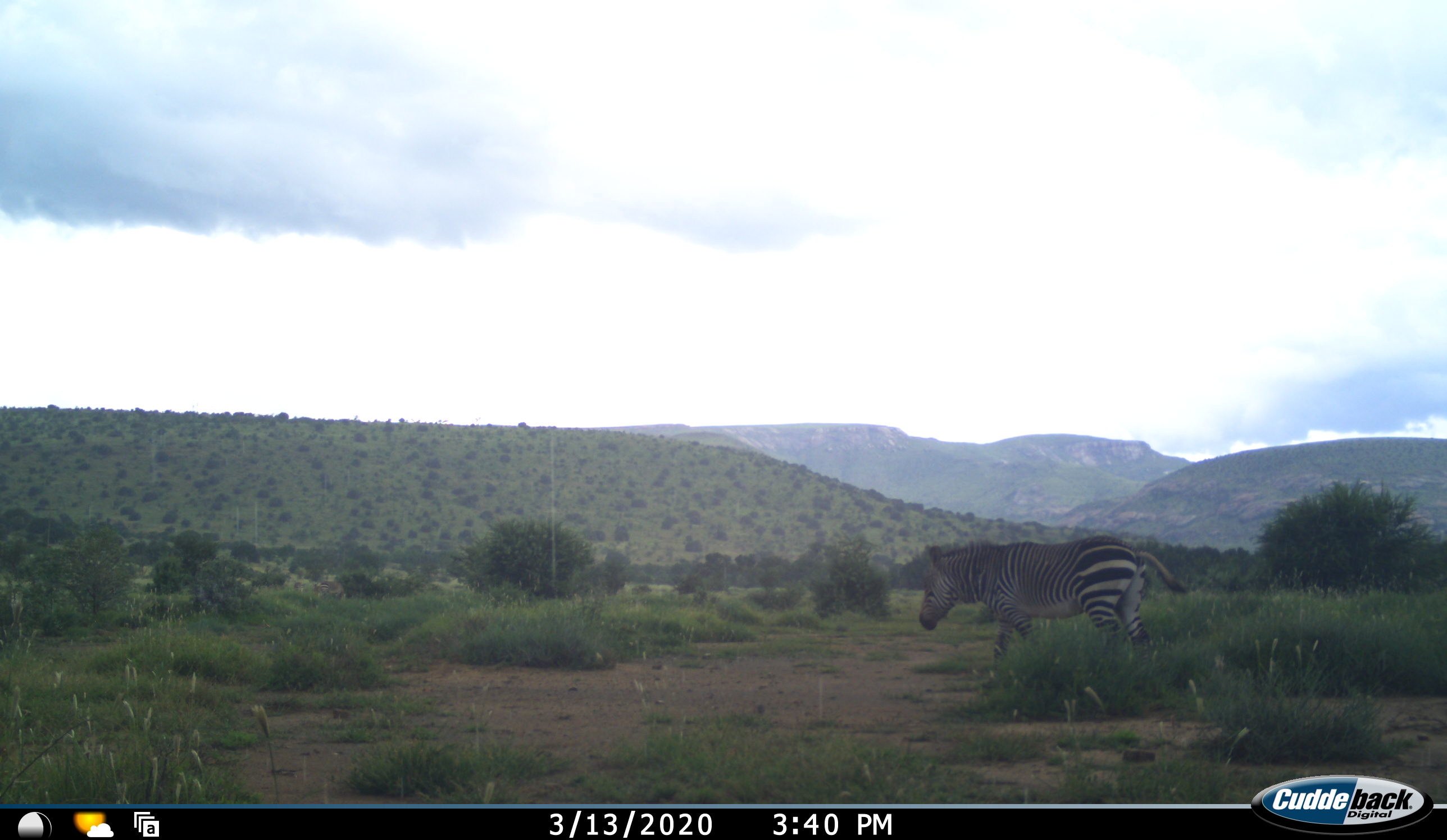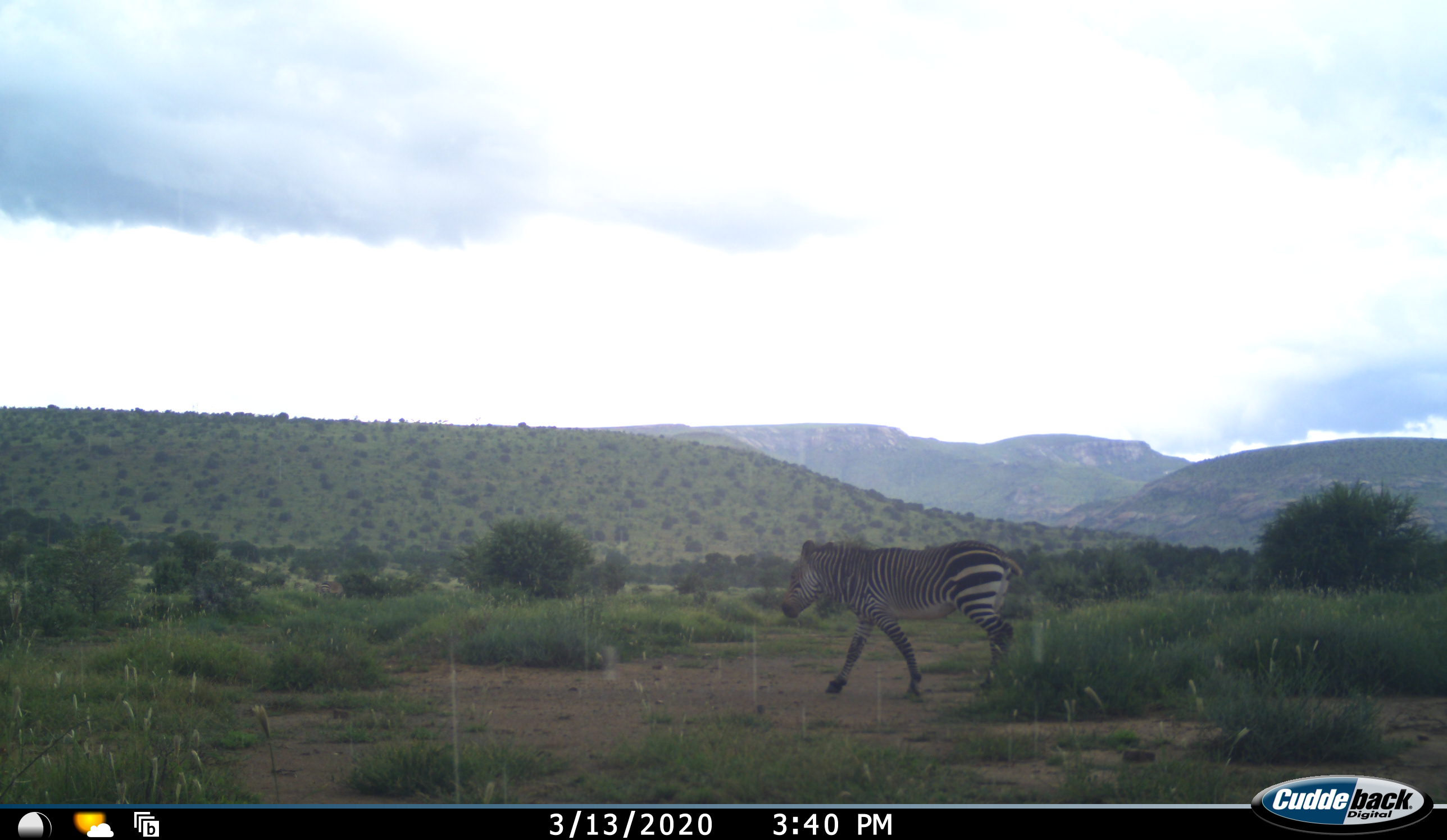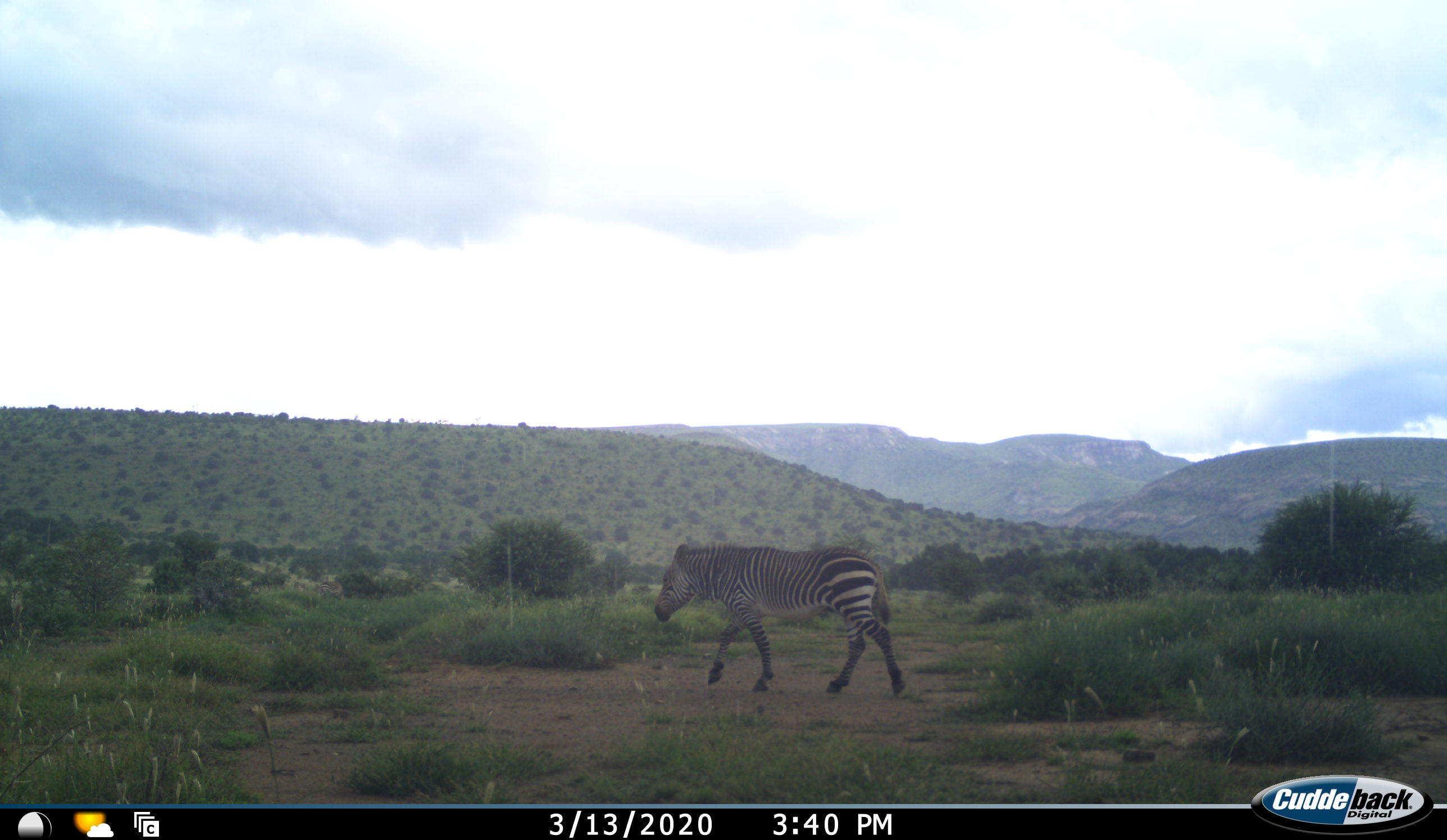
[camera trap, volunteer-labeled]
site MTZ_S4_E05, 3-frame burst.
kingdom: Animalia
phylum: Chordata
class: Mammalia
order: Perissodactyla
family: Equidae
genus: Equus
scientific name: Equus zebra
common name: mountain zebra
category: zebramountain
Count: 1.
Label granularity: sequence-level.